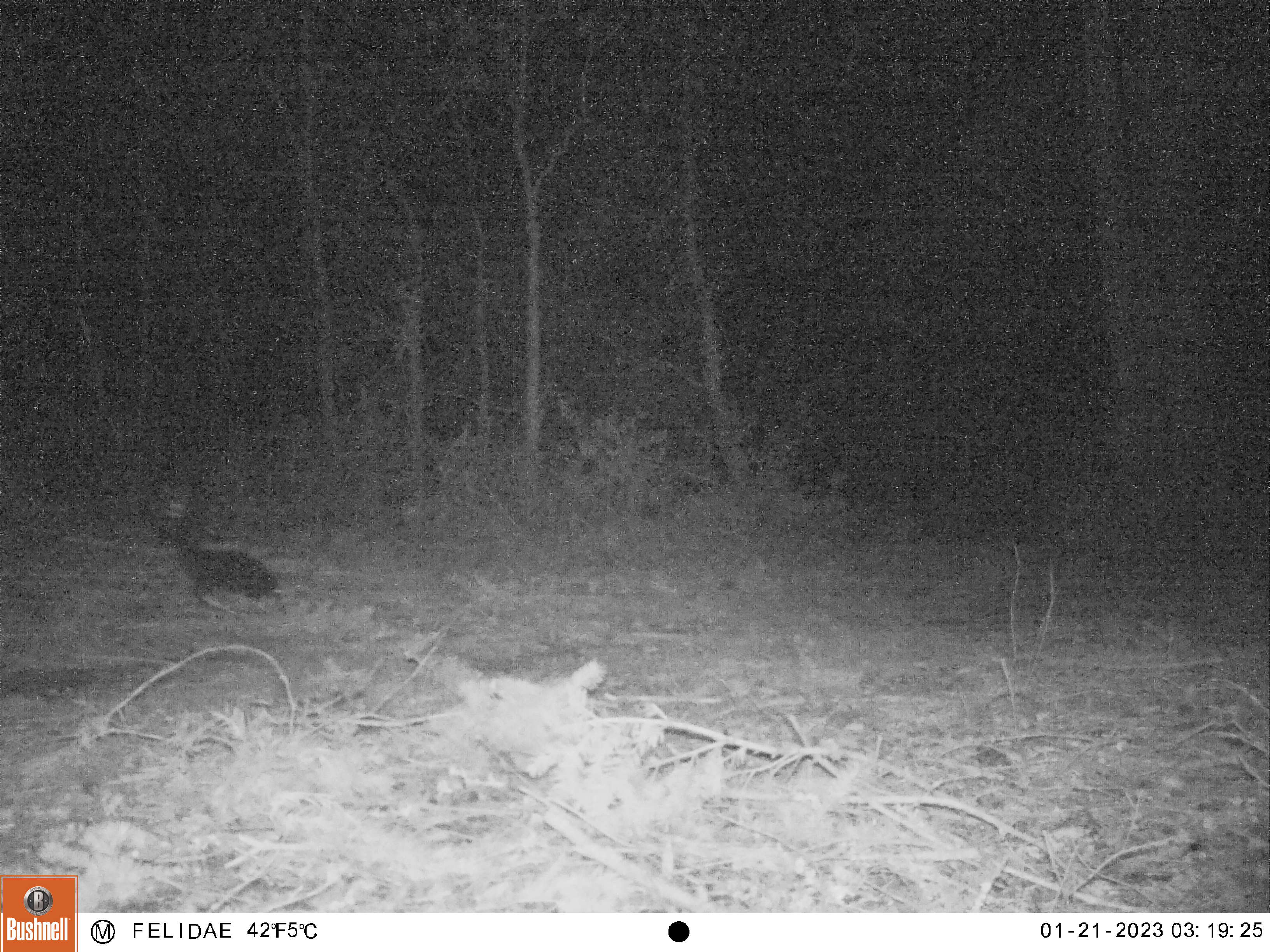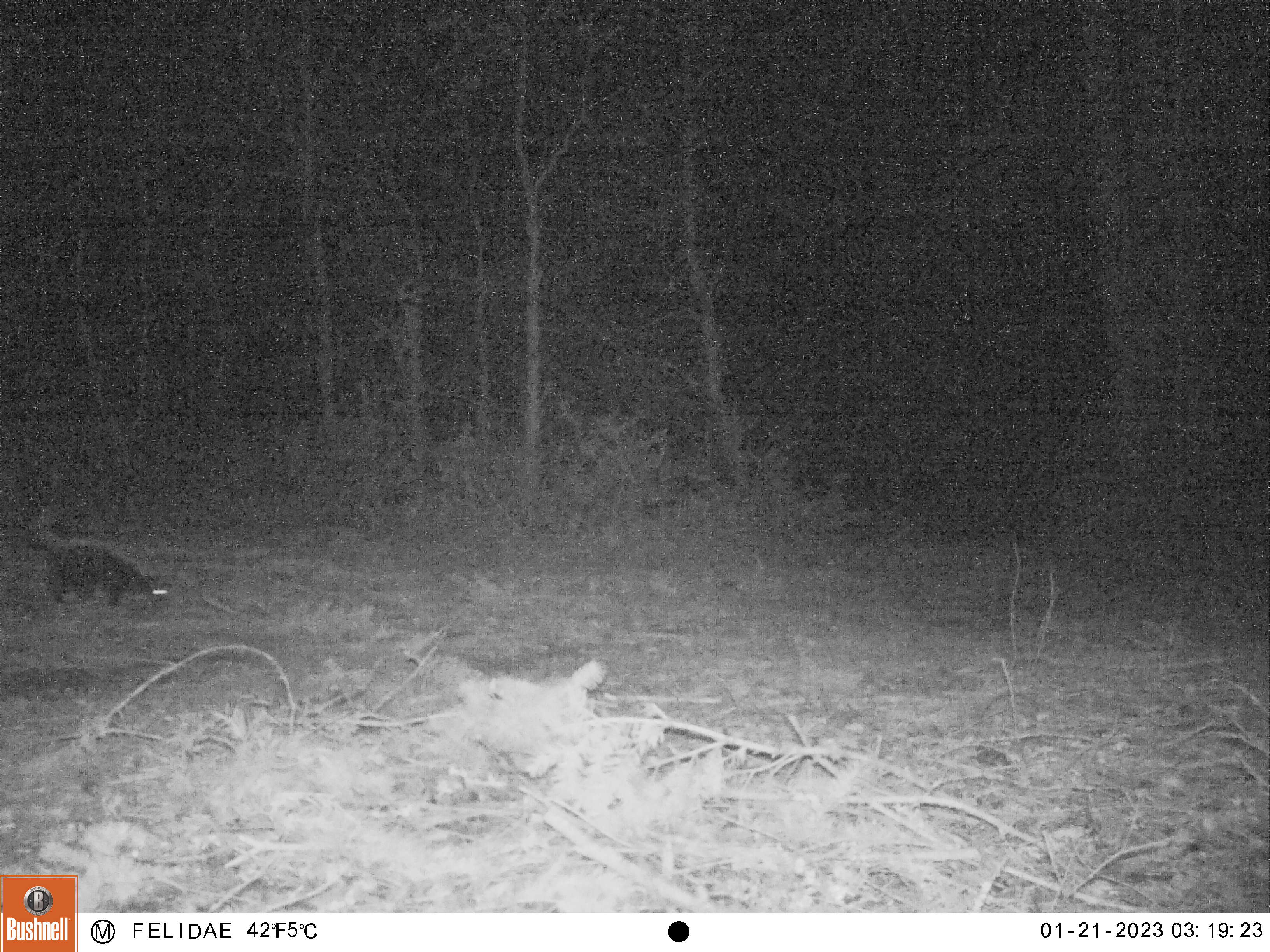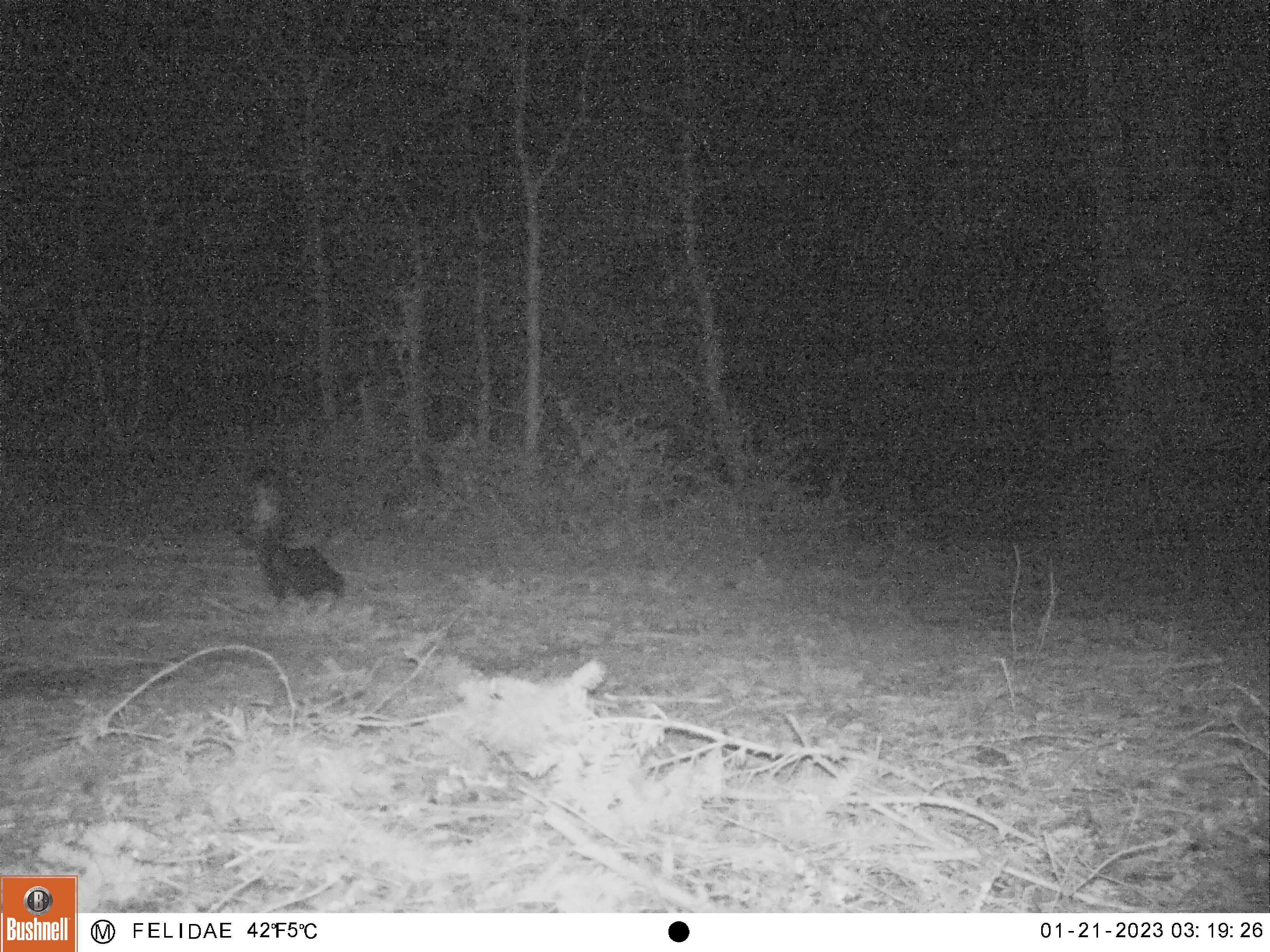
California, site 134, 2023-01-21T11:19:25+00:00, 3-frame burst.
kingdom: Animalia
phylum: Chordata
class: Mammalia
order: Carnivora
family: Mephitidae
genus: Mephitis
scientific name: Mephitis mephitis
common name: striped skunk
Striped skunk (Mephitis mephitis).